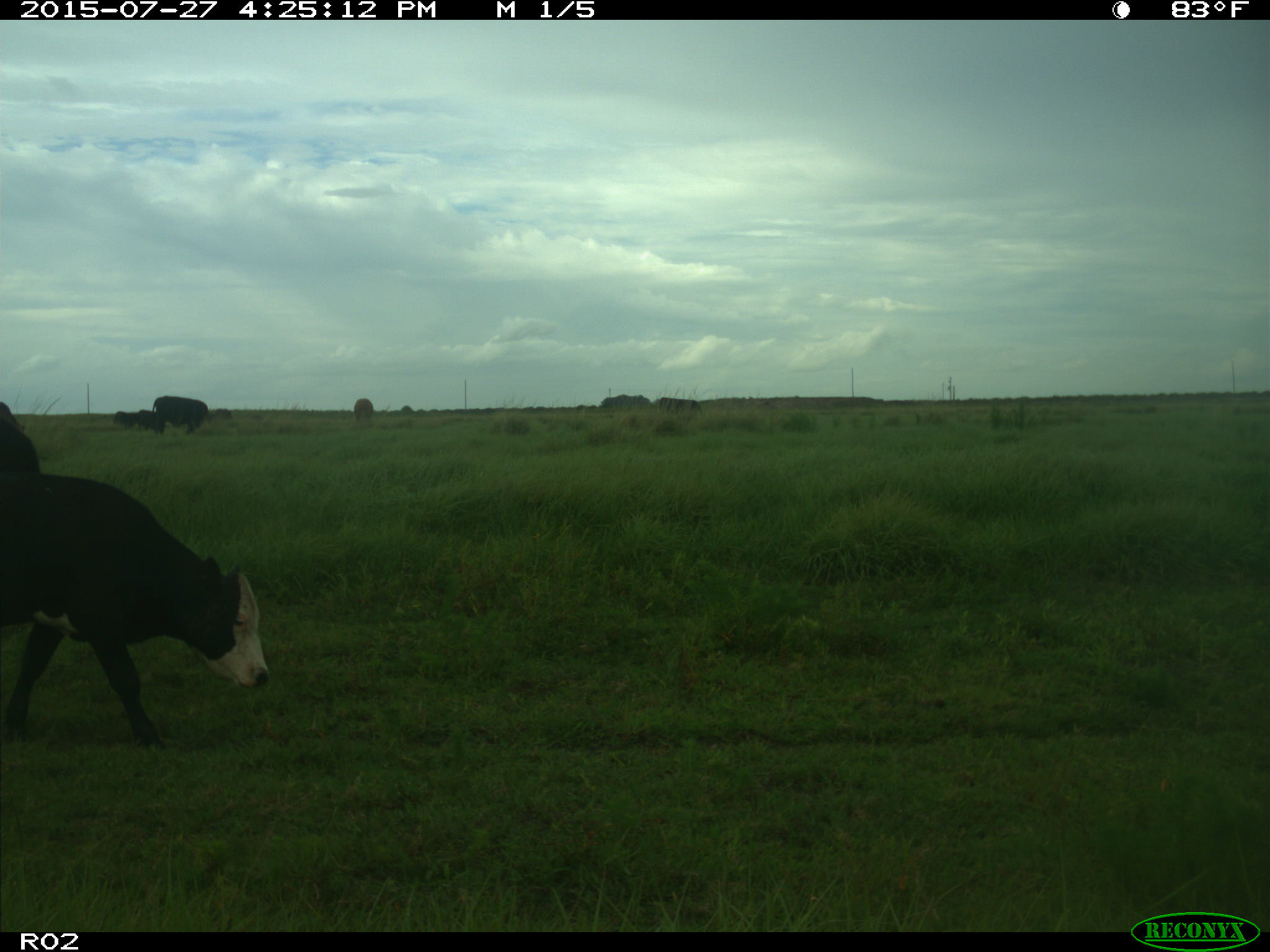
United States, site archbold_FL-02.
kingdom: Animalia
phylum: Chordata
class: Mammalia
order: Artiodactyla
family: Bovidae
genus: Bos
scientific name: Bos taurus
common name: domestic cow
Bos taurus (domestic cow).